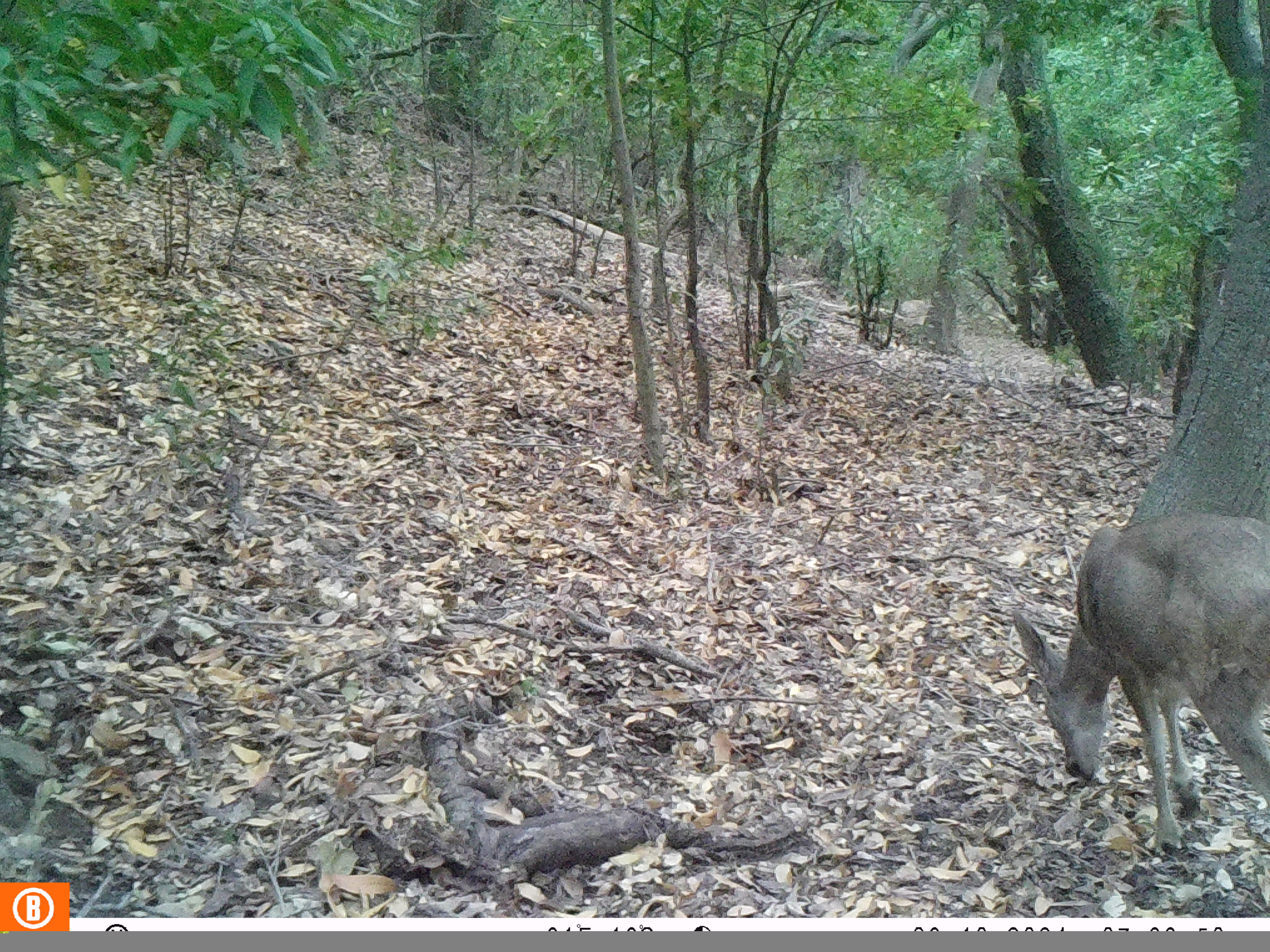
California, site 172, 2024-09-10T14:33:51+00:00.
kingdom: Animalia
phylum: Chordata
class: Mammalia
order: Artiodactyla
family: Cervidae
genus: Odocoileus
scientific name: Odocoileus hemionus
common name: mule deer